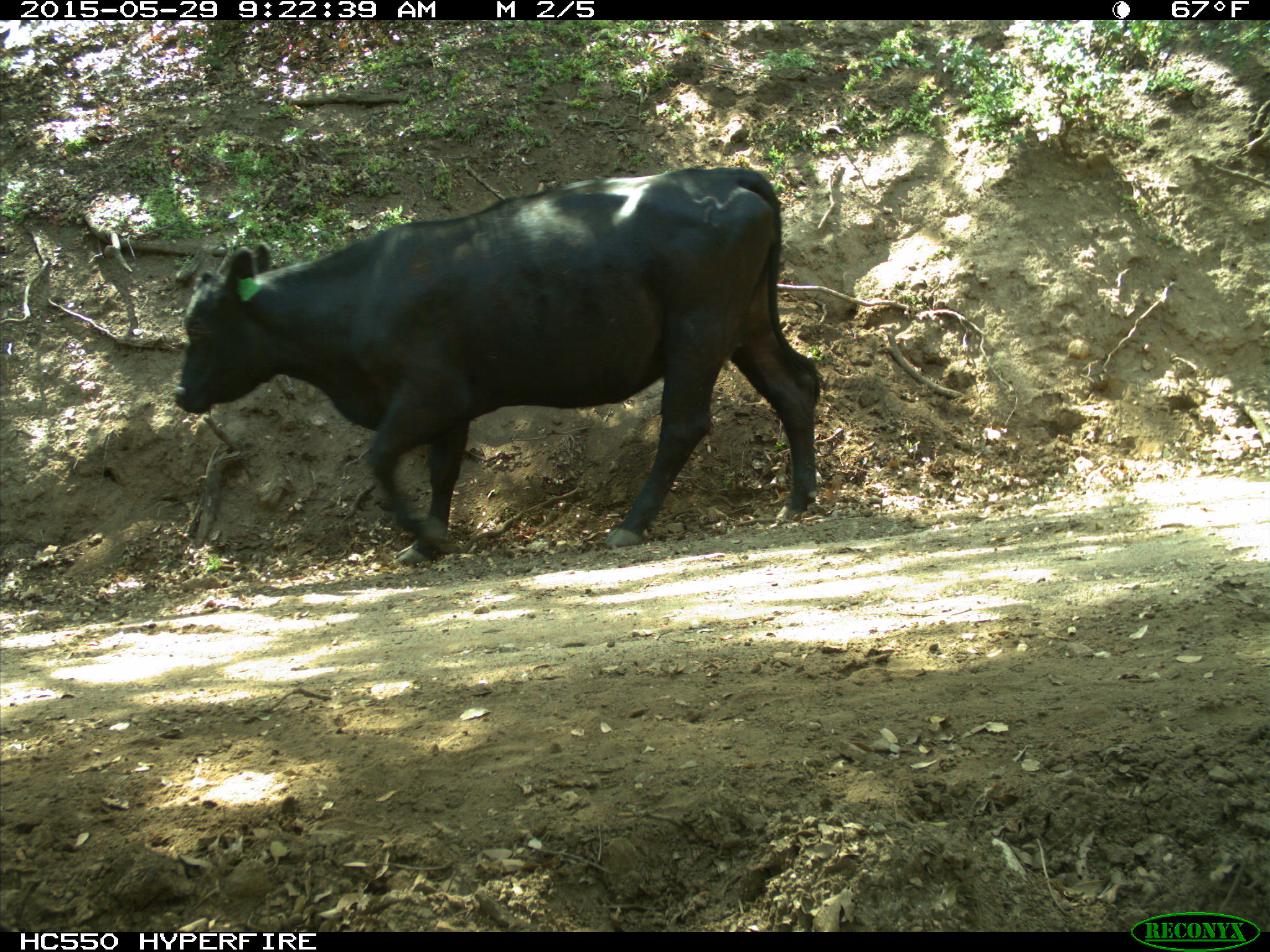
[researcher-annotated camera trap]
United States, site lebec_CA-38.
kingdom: Animalia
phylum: Chordata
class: Mammalia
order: Artiodactyla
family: Bovidae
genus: Bos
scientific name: Bos taurus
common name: domestic cow